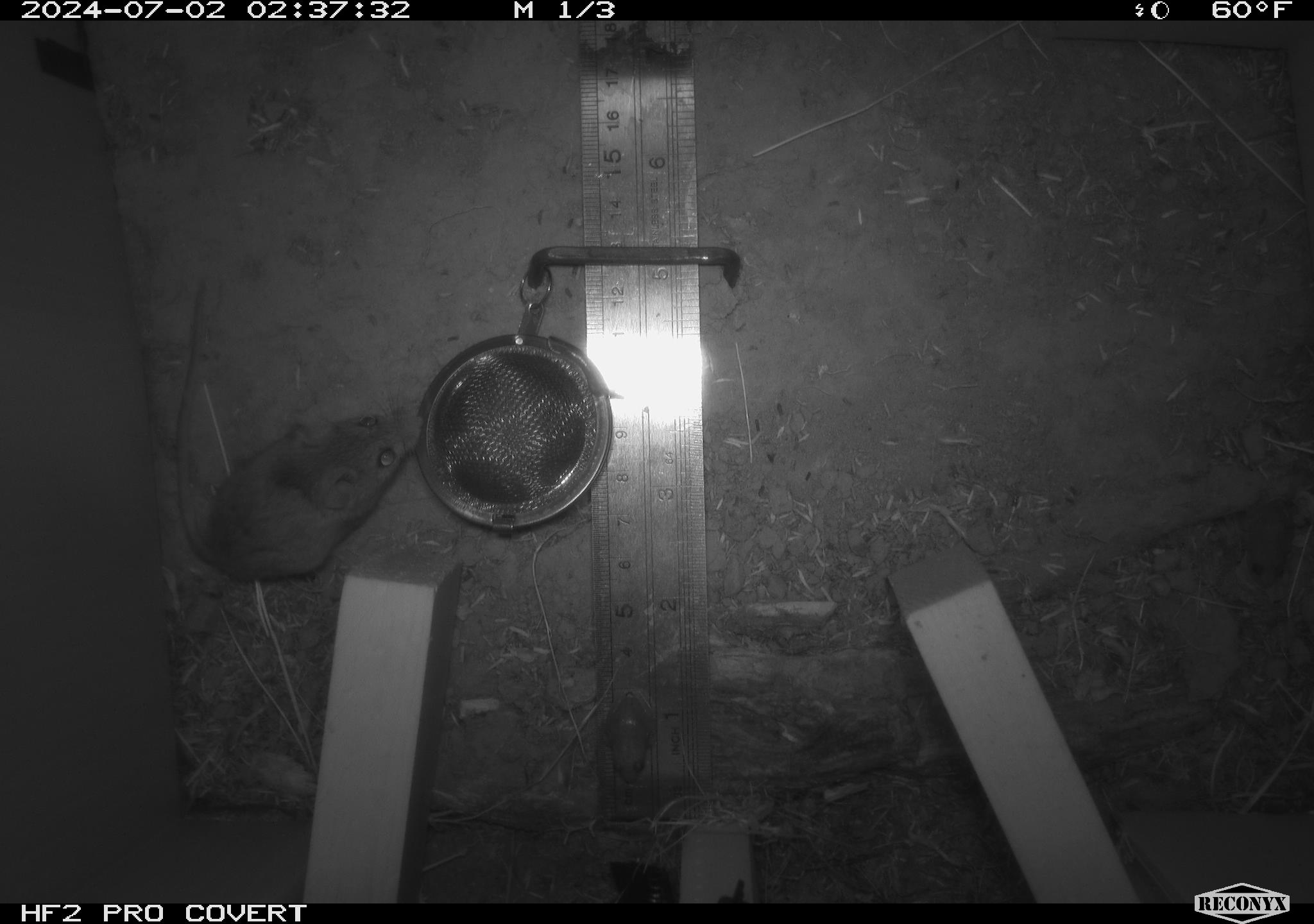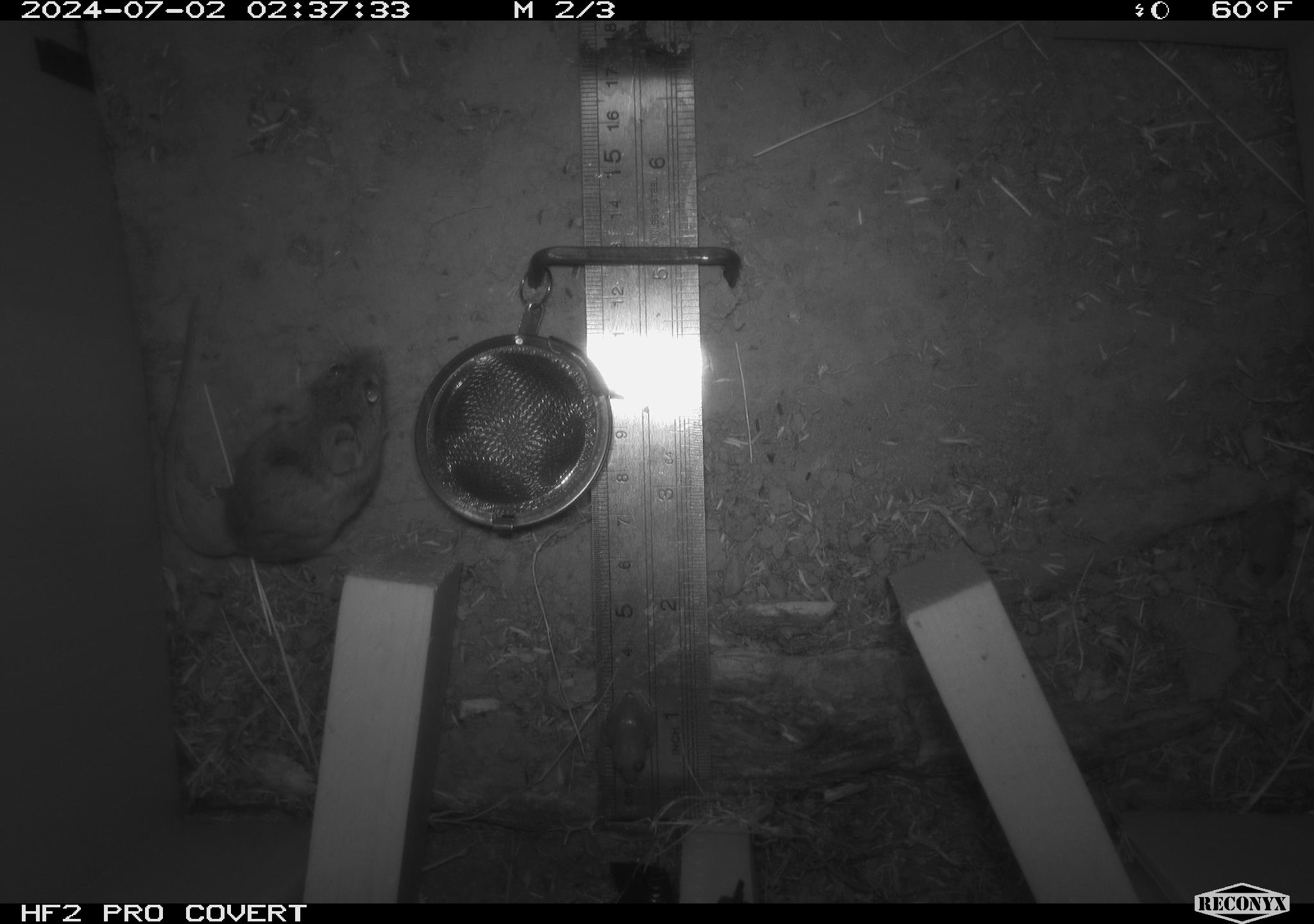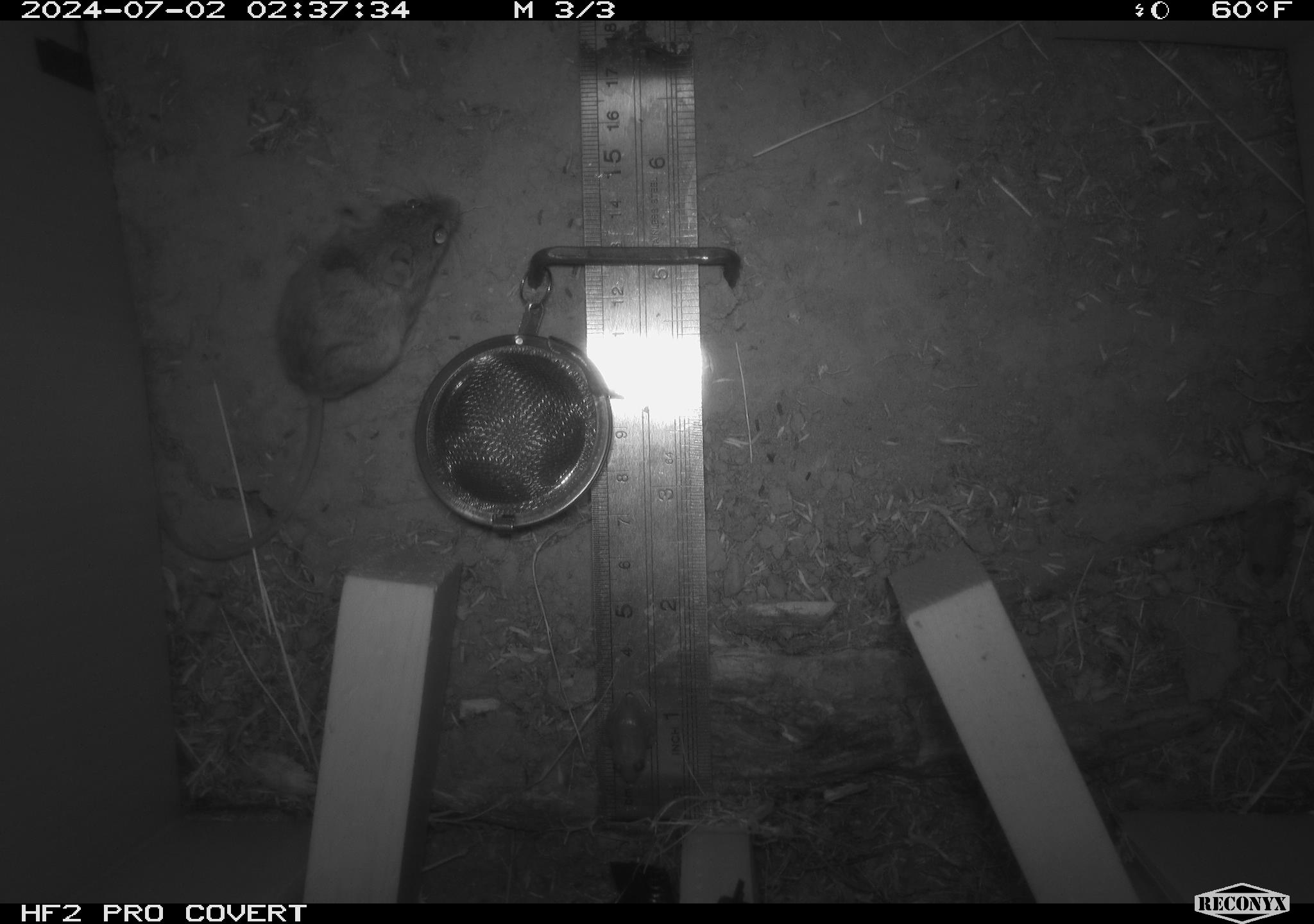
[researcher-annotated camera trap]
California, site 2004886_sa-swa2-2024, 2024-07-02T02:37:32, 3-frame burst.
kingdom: Animalia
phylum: Chordata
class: Mammalia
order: Rodentia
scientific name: Rodentia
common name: mouse species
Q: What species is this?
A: Mouse species (Rodentia).